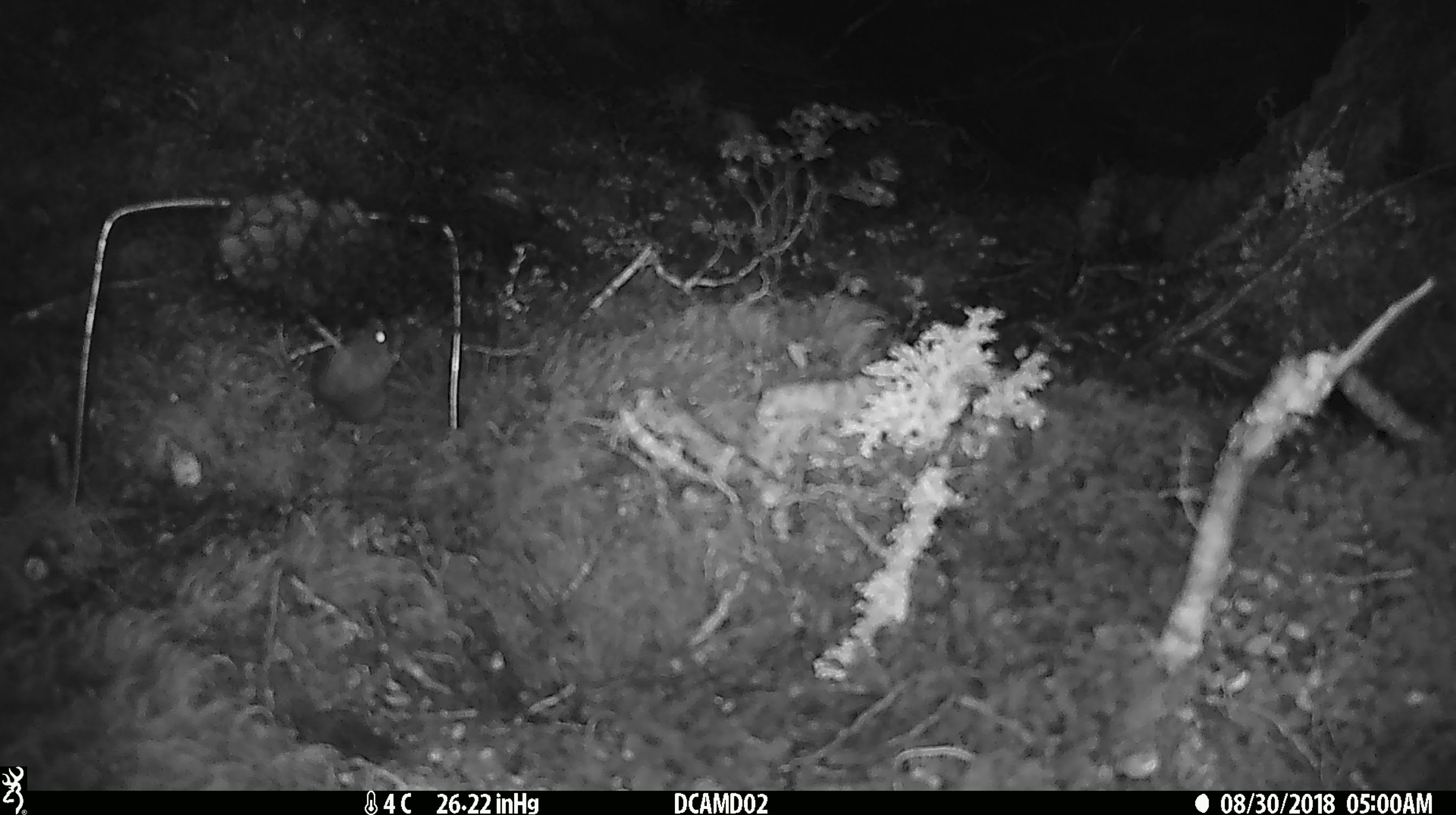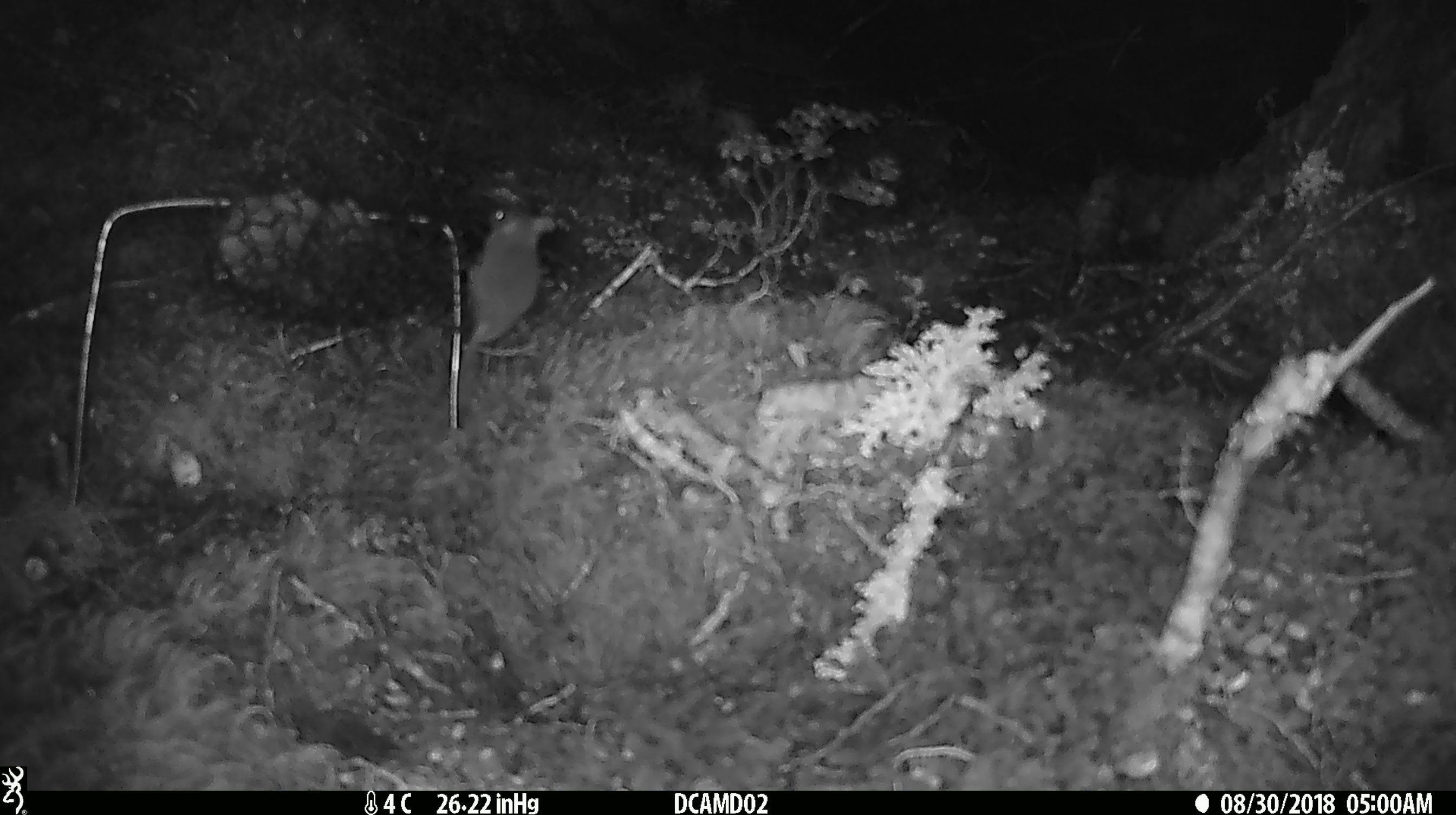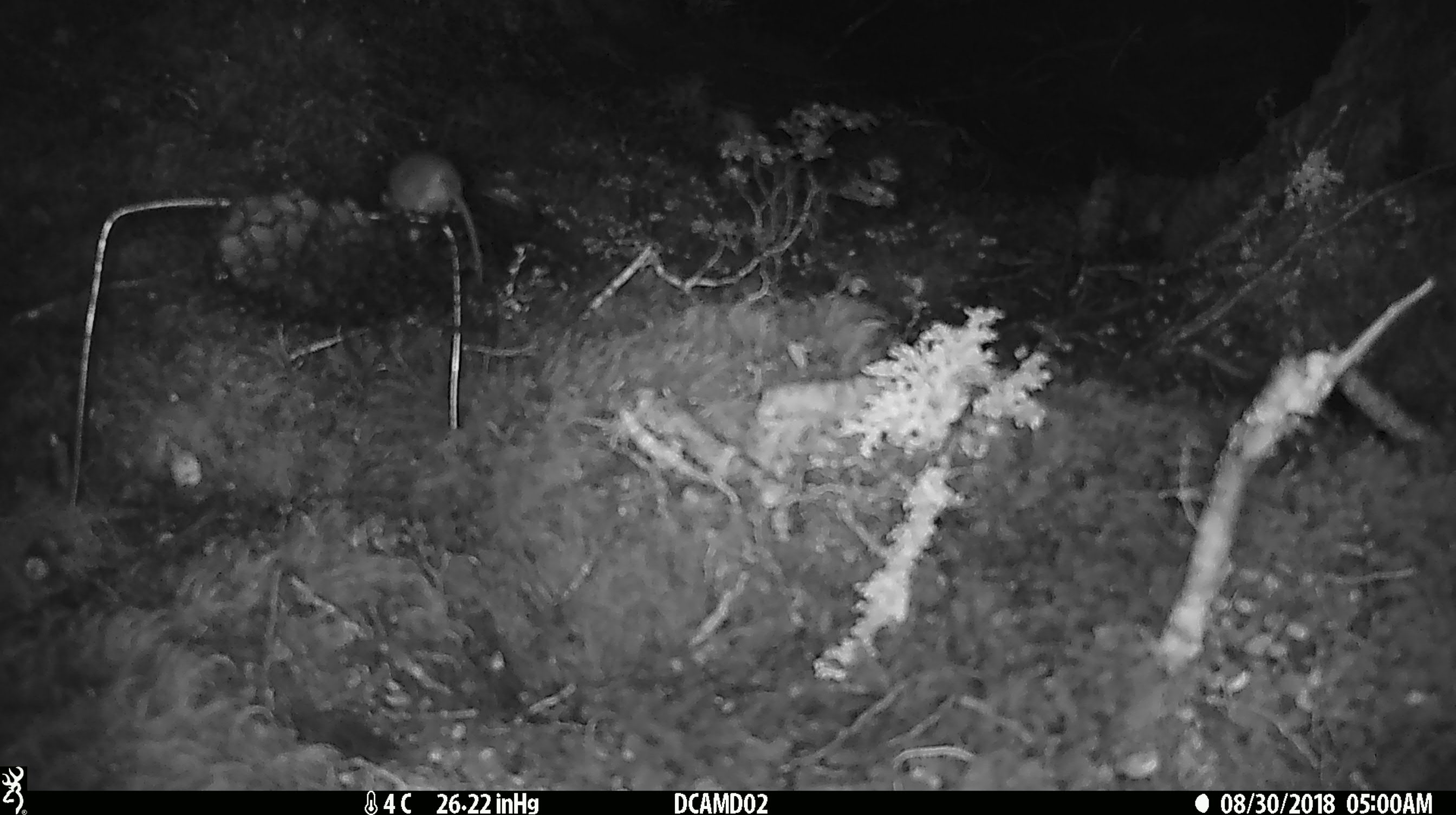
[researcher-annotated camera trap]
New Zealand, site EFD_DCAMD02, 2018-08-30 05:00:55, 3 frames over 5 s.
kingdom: Animalia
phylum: Chordata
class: Mammalia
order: Rodentia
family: Muridae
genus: Mus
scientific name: Mus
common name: mouse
Mouse (Mus).